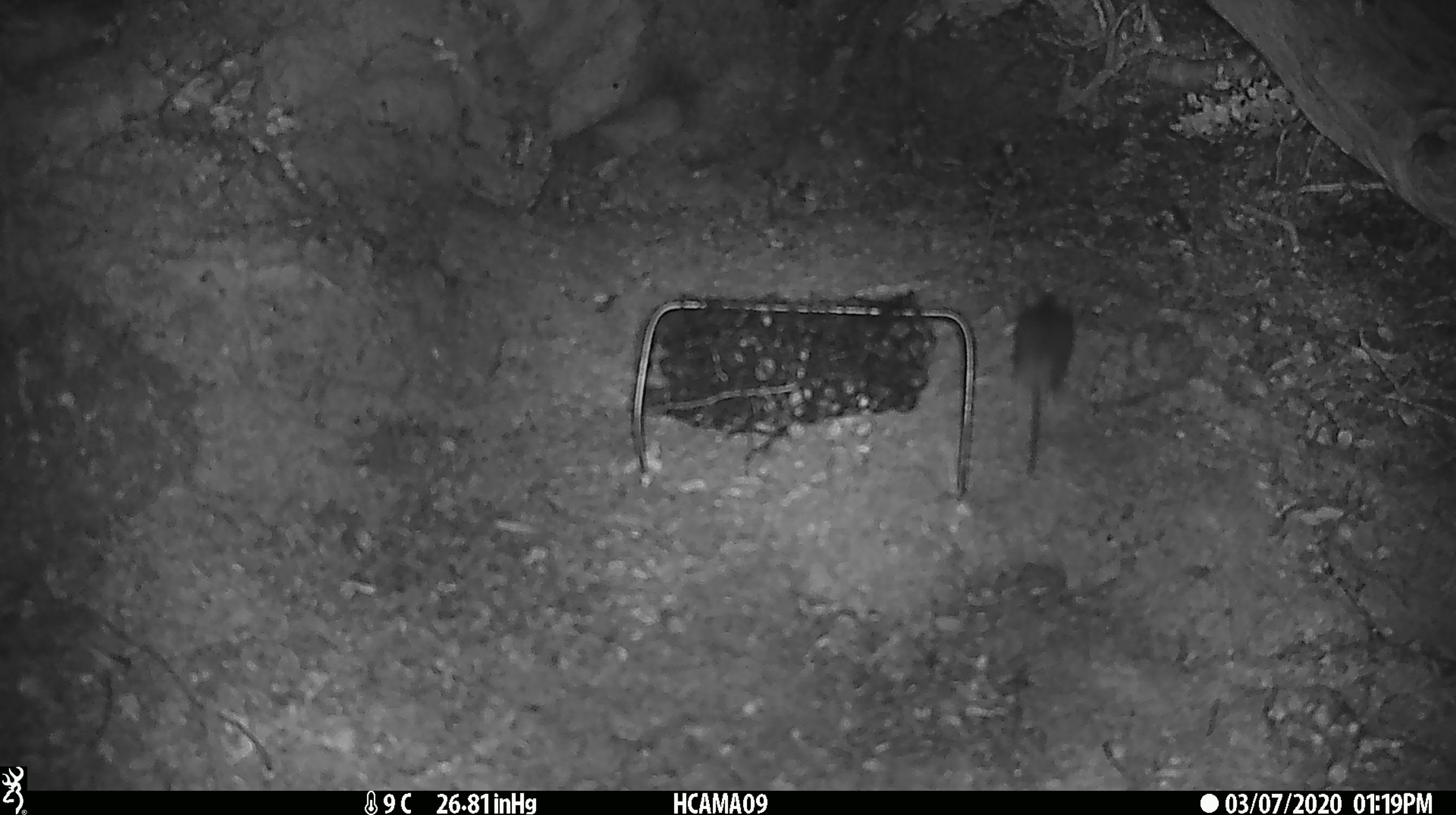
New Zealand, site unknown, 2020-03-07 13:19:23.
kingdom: Animalia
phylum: Chordata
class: Mammalia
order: Rodentia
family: Muridae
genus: Mus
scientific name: Mus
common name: mouse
Mouse (Mus).